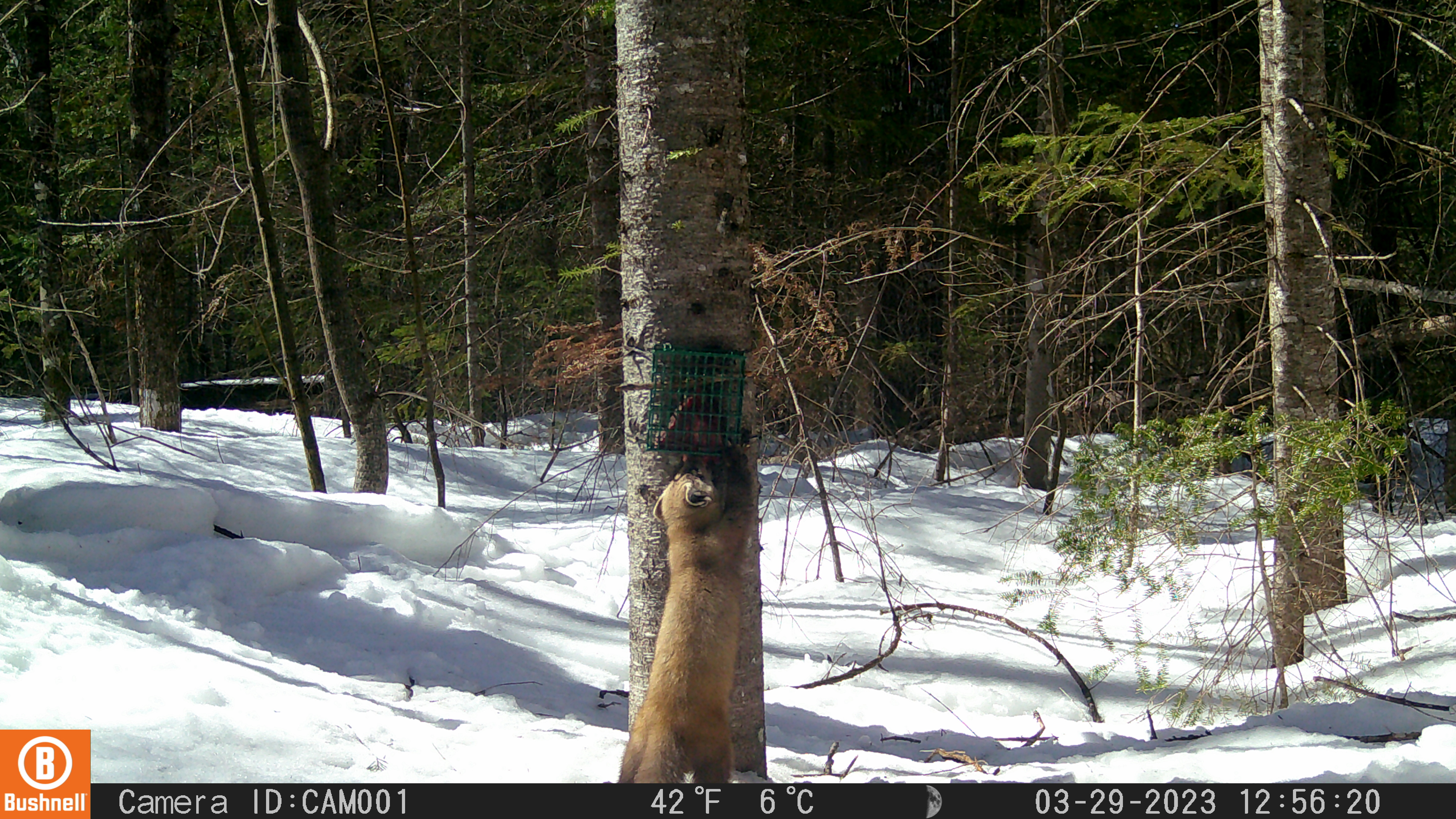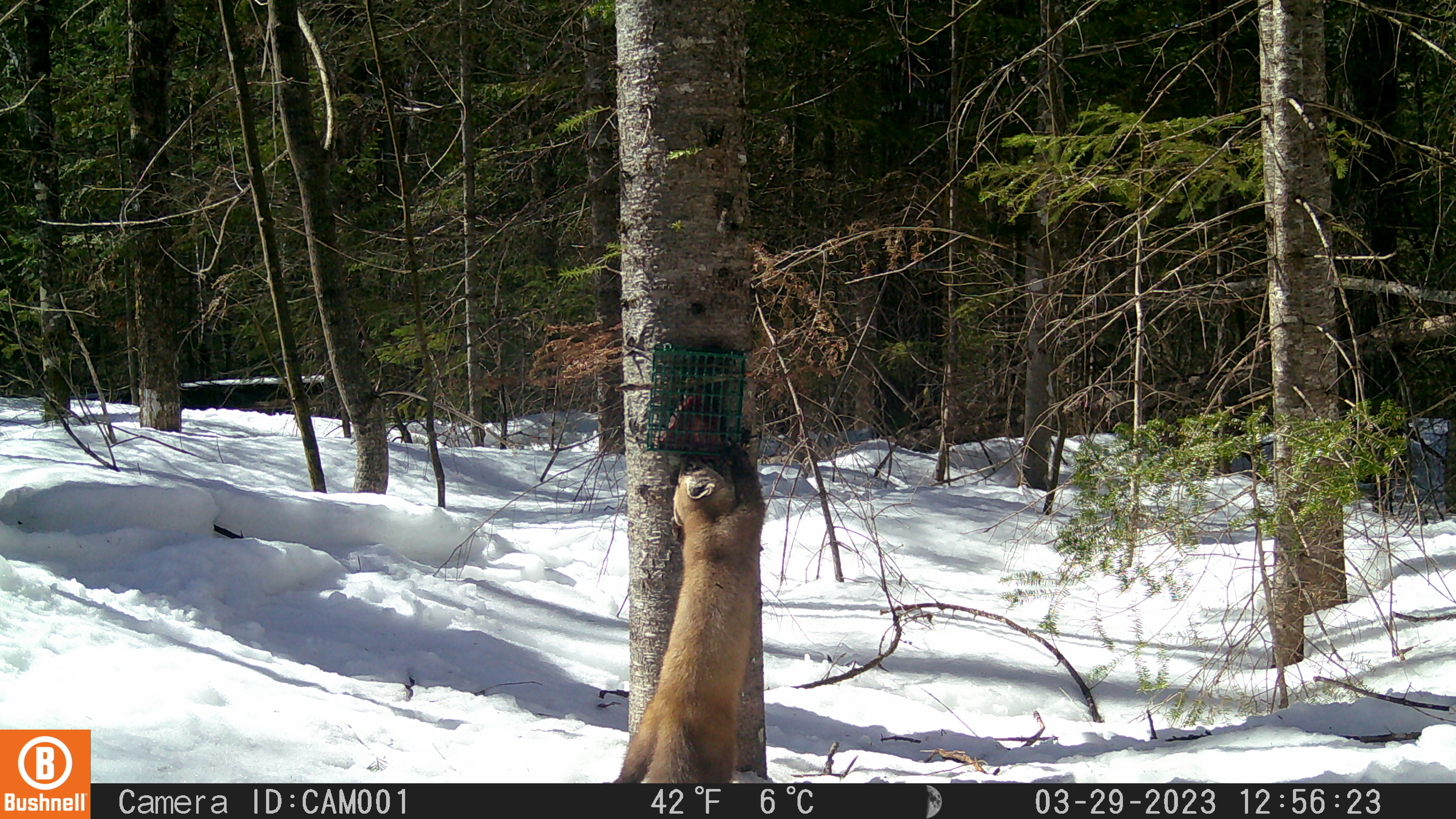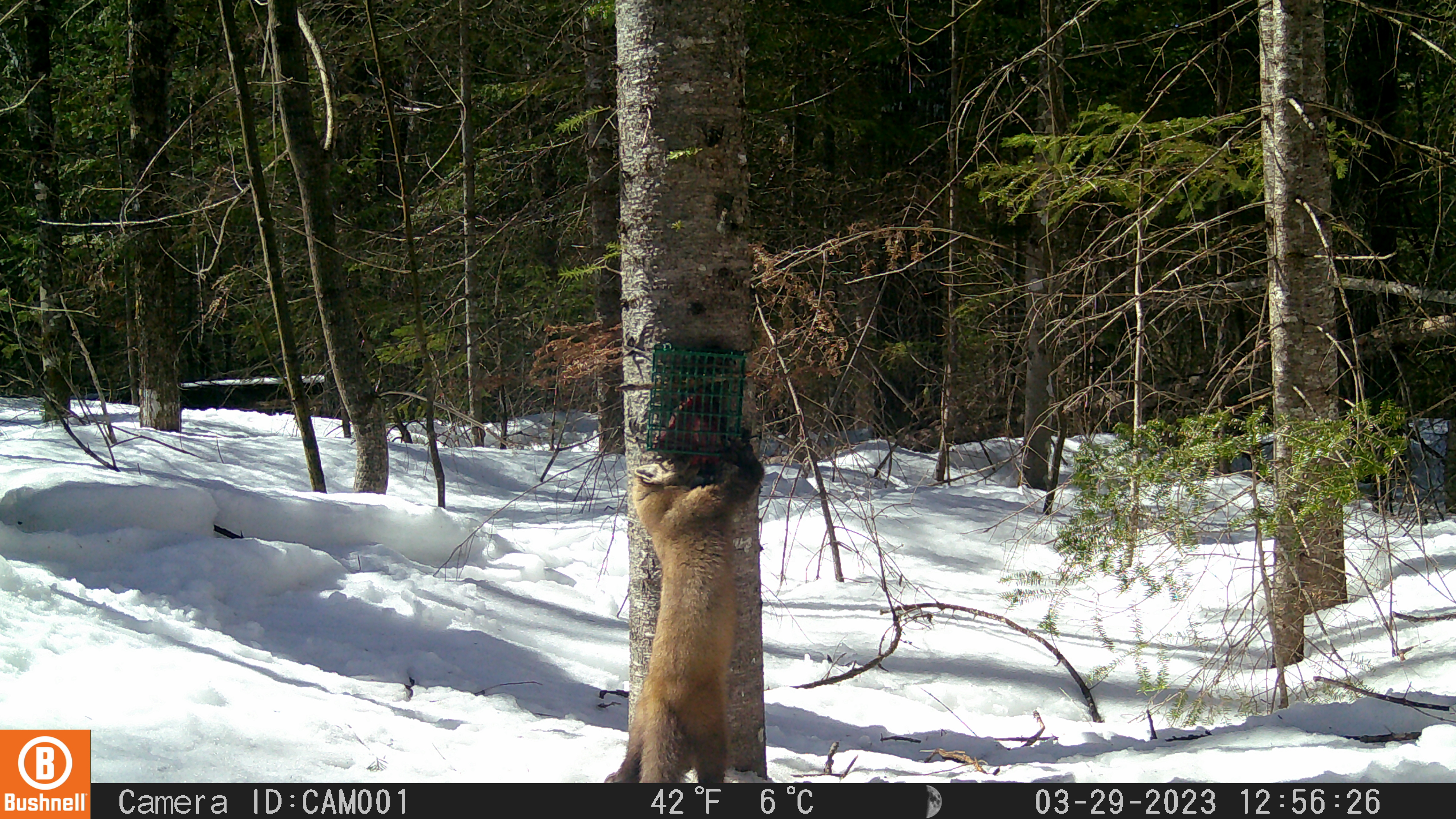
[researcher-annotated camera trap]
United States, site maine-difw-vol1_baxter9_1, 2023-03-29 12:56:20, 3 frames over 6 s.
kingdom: Animalia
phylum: Chordata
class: Mammalia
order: Carnivora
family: Mustelidae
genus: Martes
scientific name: Martes americana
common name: american marten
American marten (Martes americana).